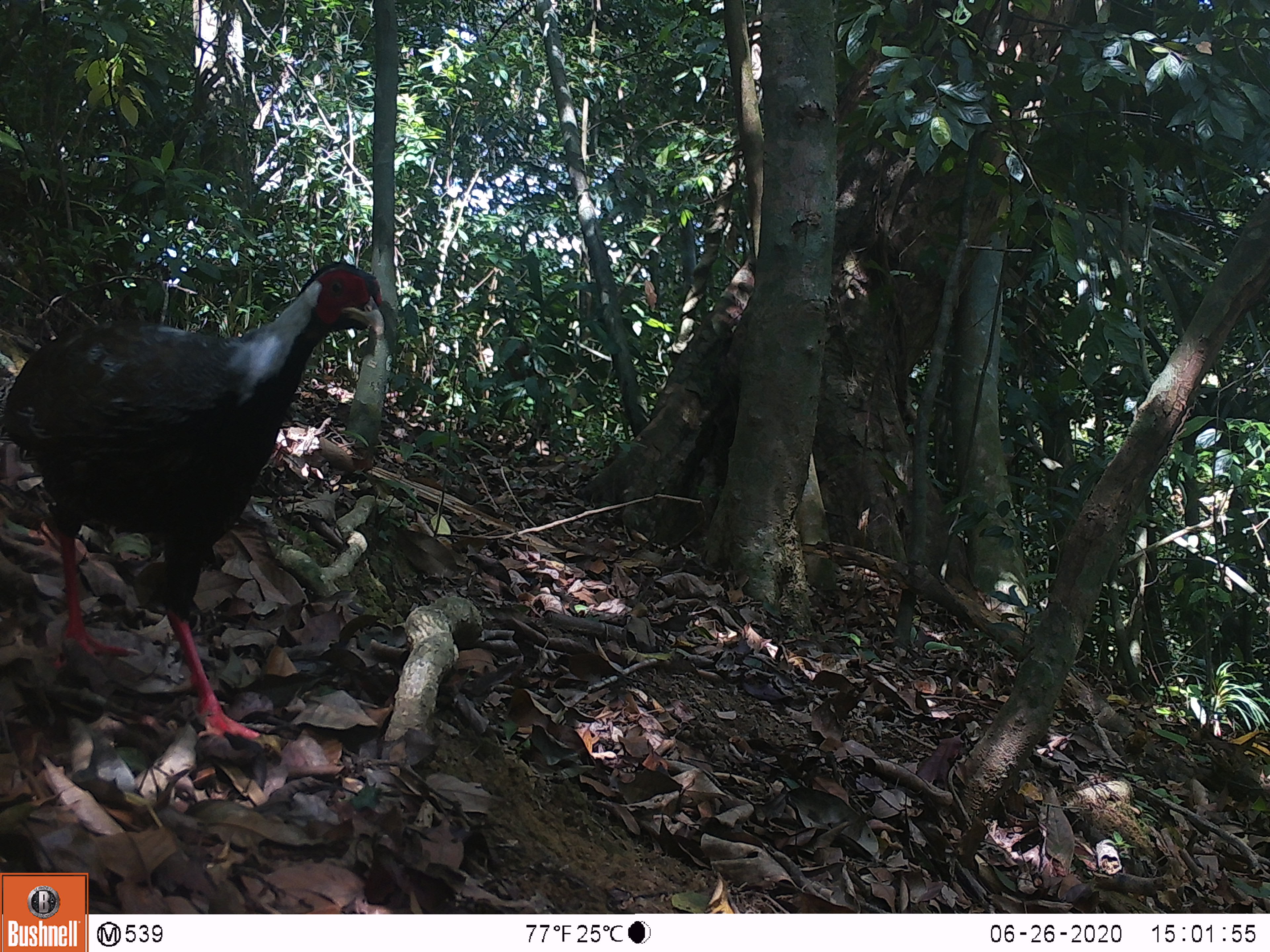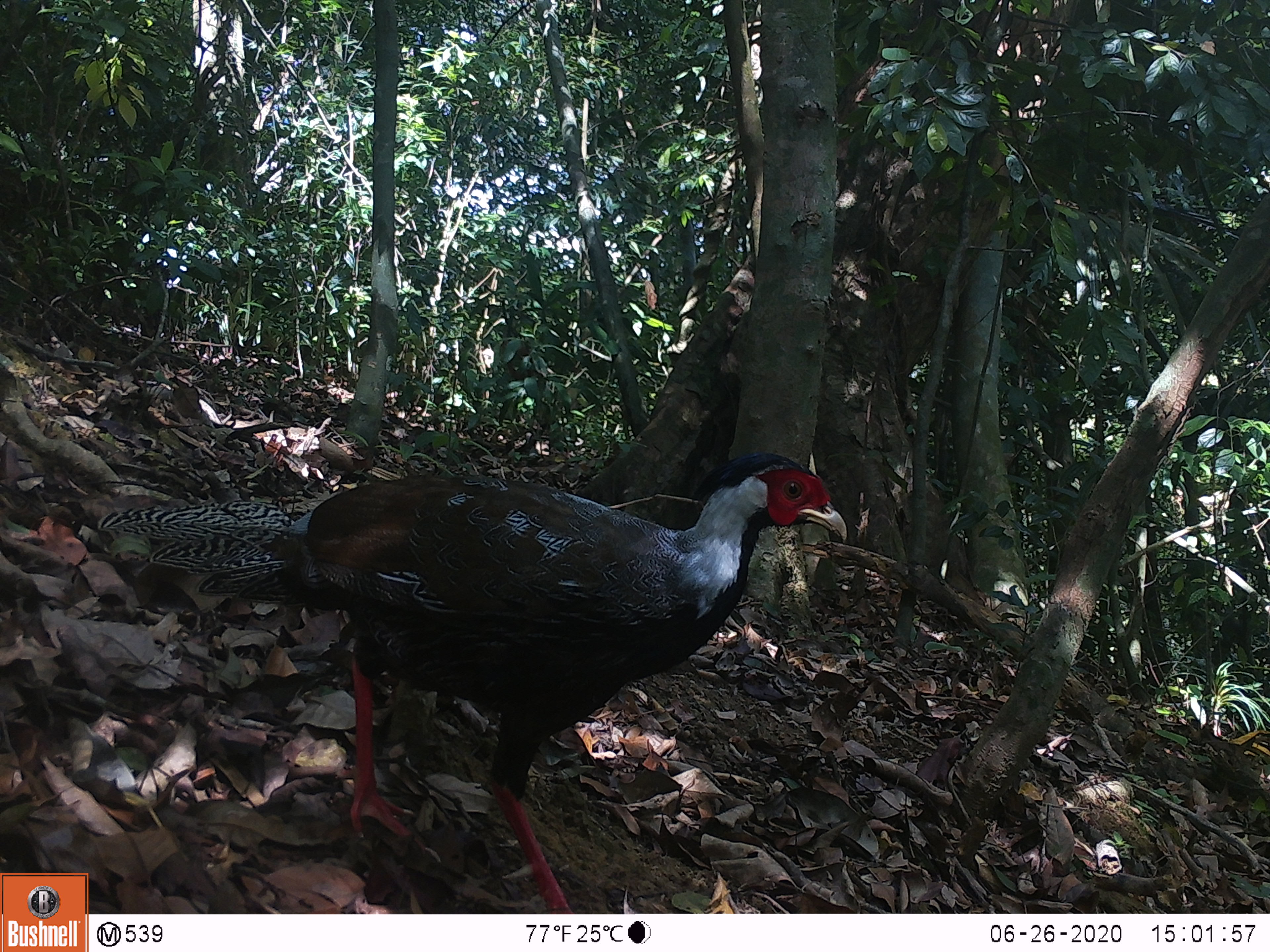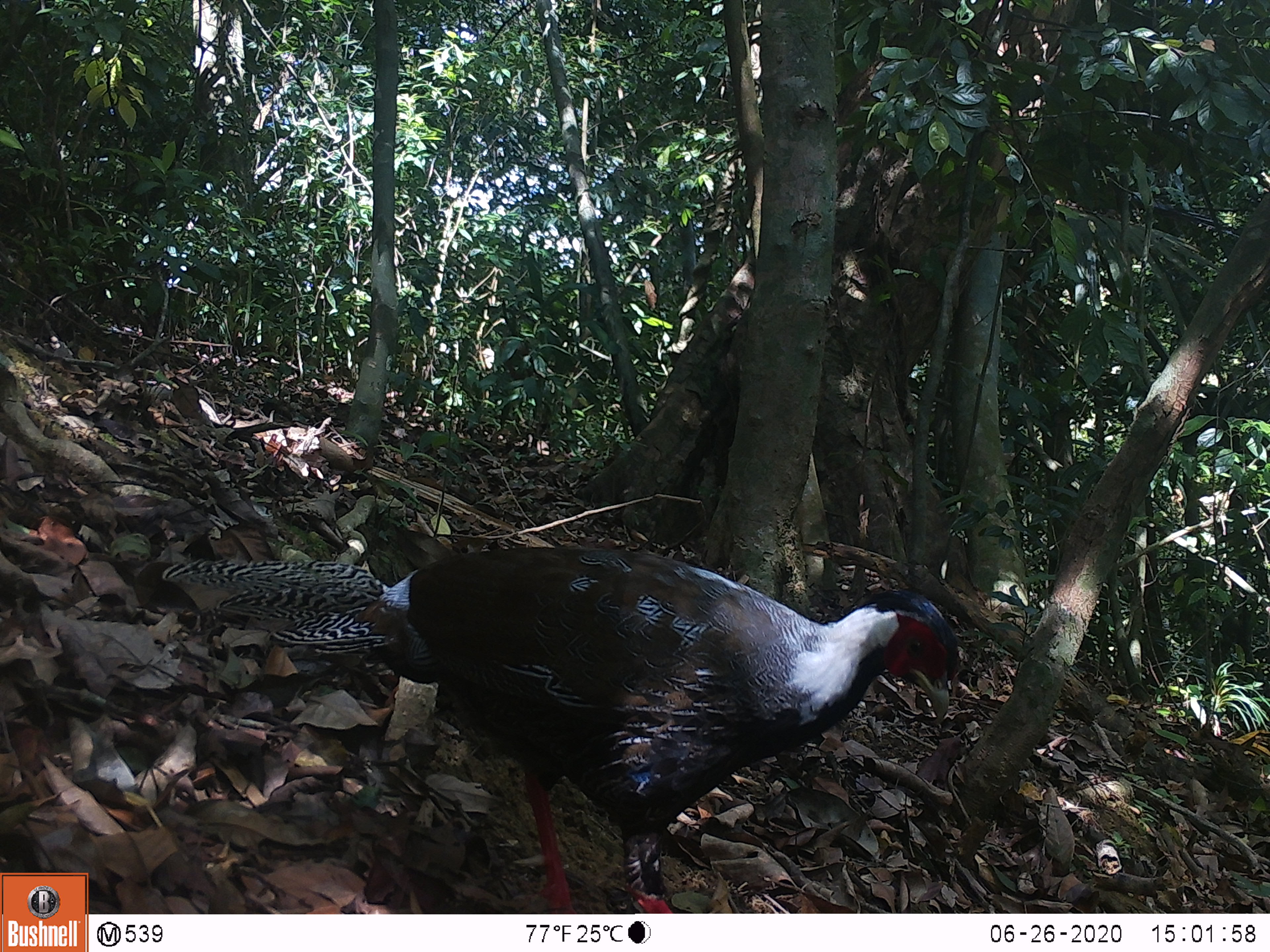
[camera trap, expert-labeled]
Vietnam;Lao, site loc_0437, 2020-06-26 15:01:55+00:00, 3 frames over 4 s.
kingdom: Animalia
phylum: Chordata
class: Aves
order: Galliformes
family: Phasianidae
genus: Lophura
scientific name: Lophura nycthemera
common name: silver pheasant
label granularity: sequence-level